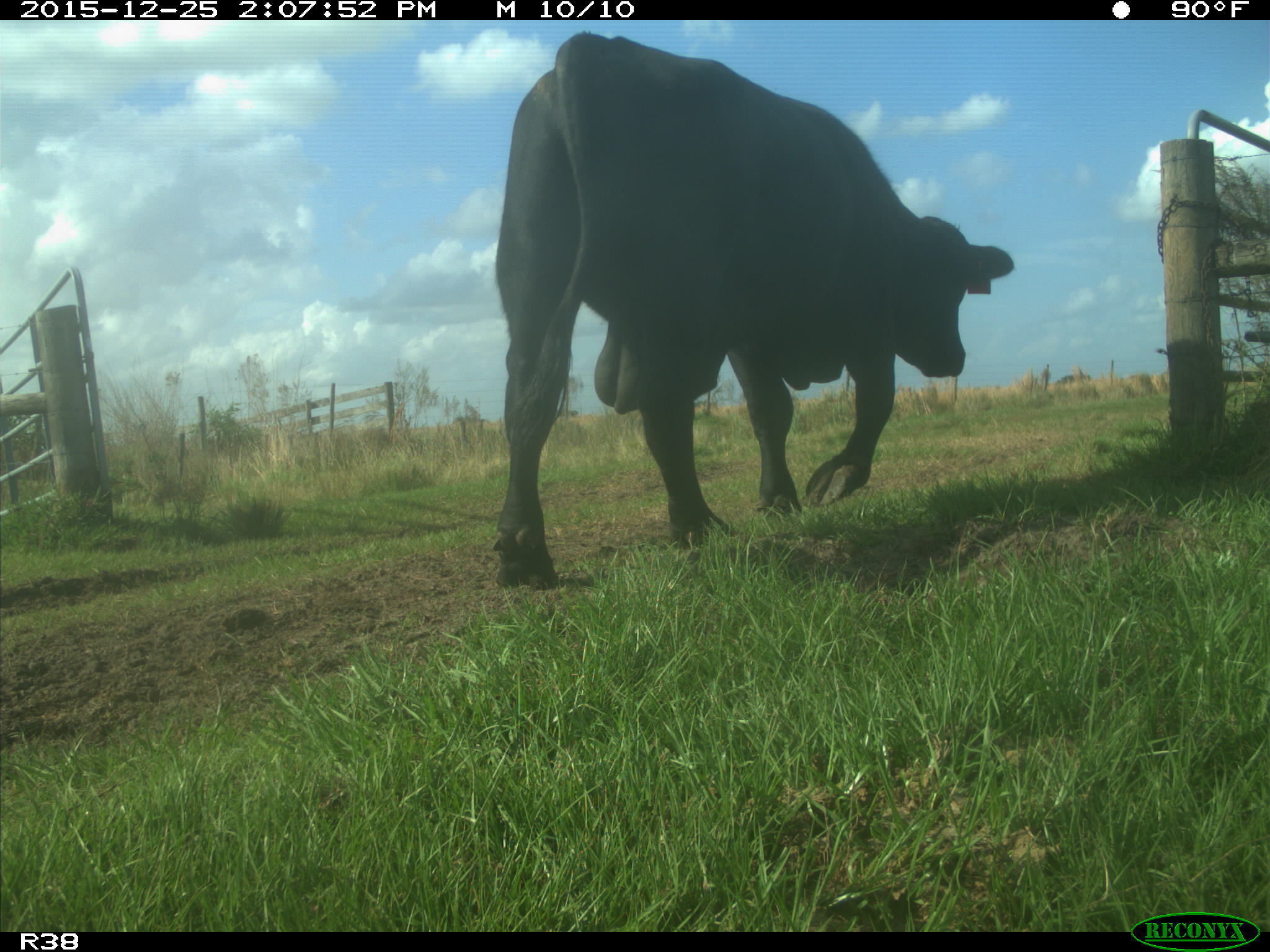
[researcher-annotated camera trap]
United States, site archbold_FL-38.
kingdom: Animalia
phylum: Chordata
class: Mammalia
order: Artiodactyla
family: Bovidae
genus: Bos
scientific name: Bos taurus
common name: domestic cow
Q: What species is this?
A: Bos taurus (domestic cow).